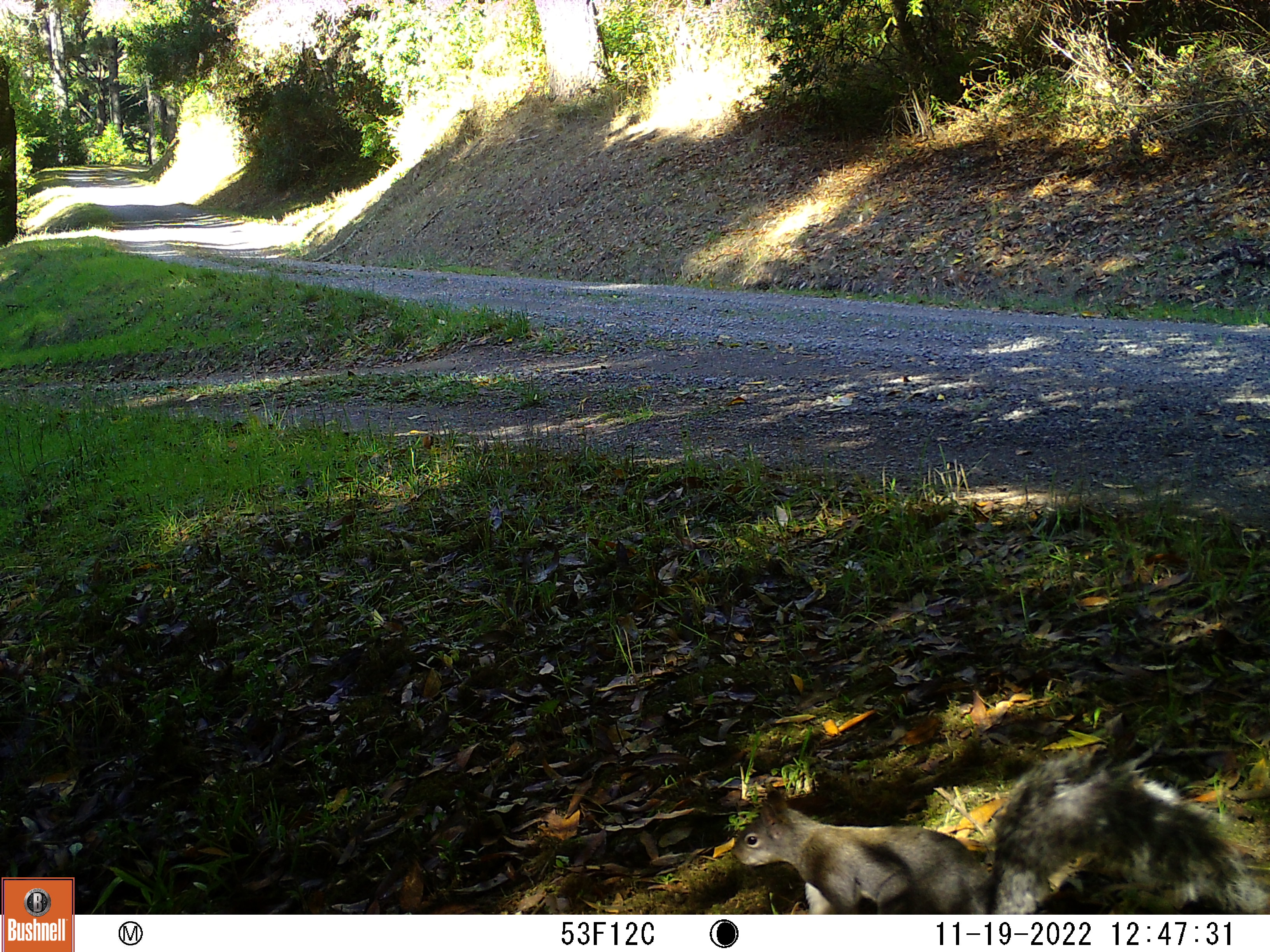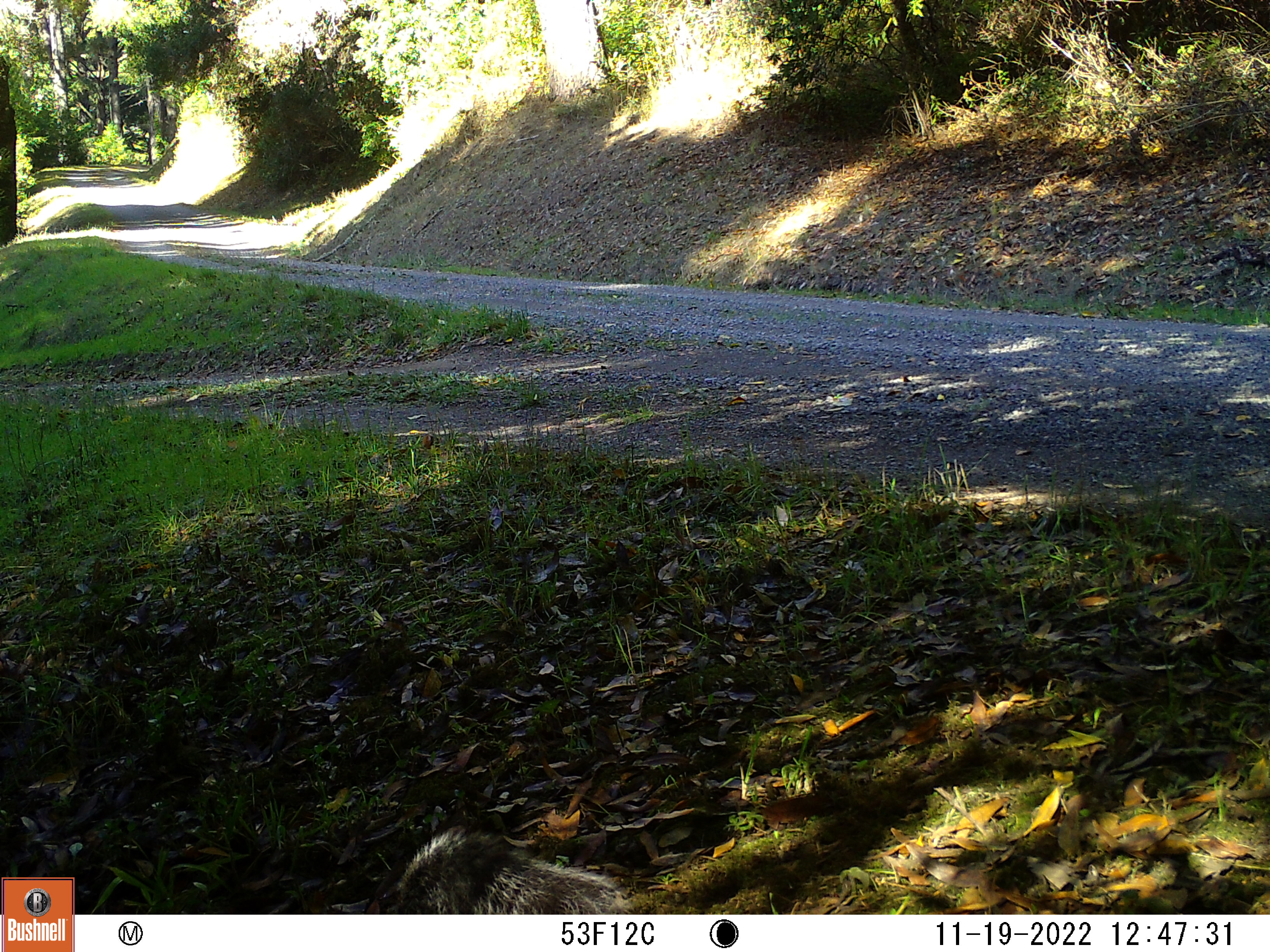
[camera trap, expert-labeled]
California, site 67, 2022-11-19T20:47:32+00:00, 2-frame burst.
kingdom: Animalia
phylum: Chordata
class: Mammalia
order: Rodentia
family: Sciuridae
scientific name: Sciuridae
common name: squirrel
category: unknown squirrel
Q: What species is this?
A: Unknown squirrel (squirrel) (Sciuridae).